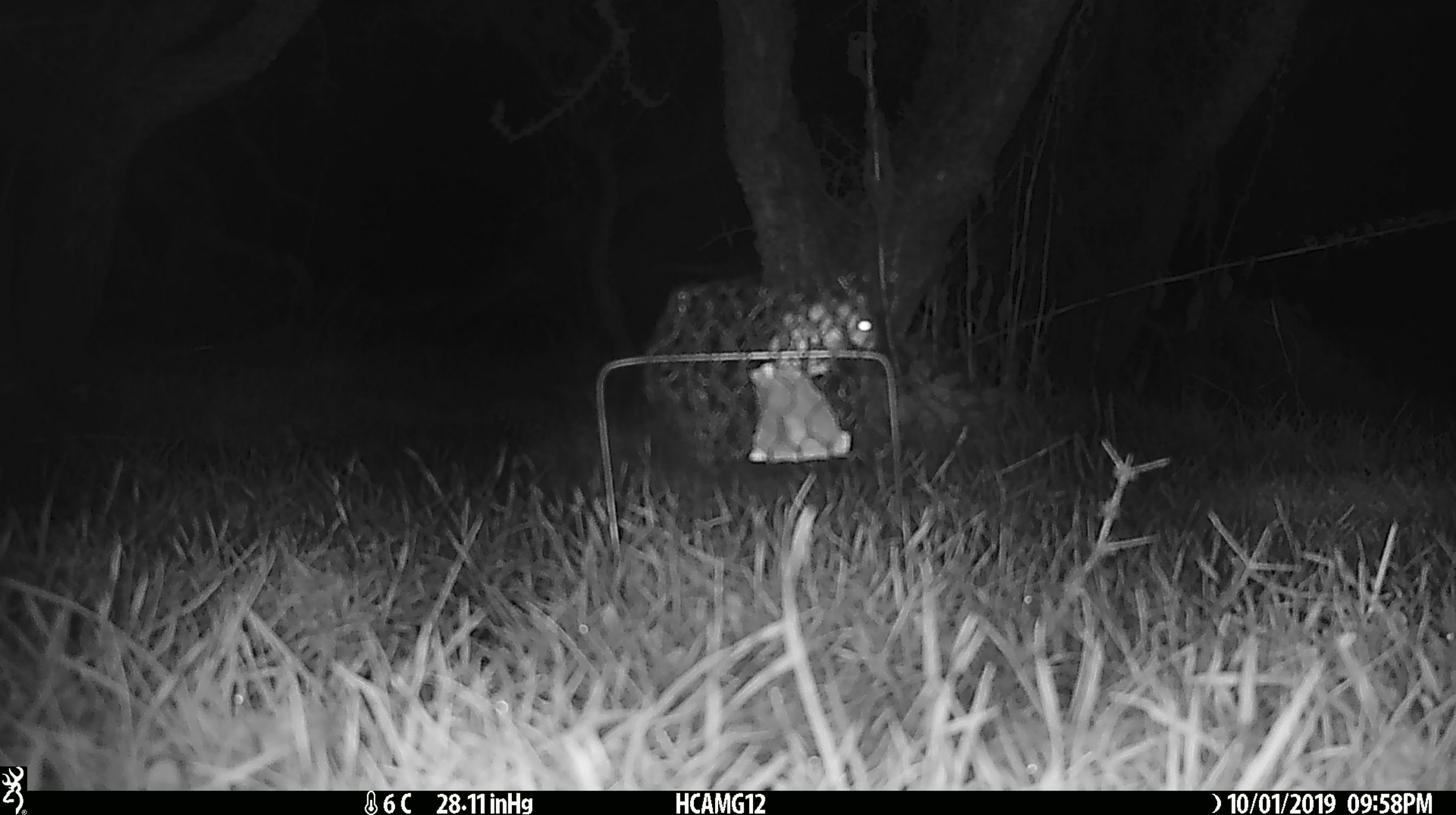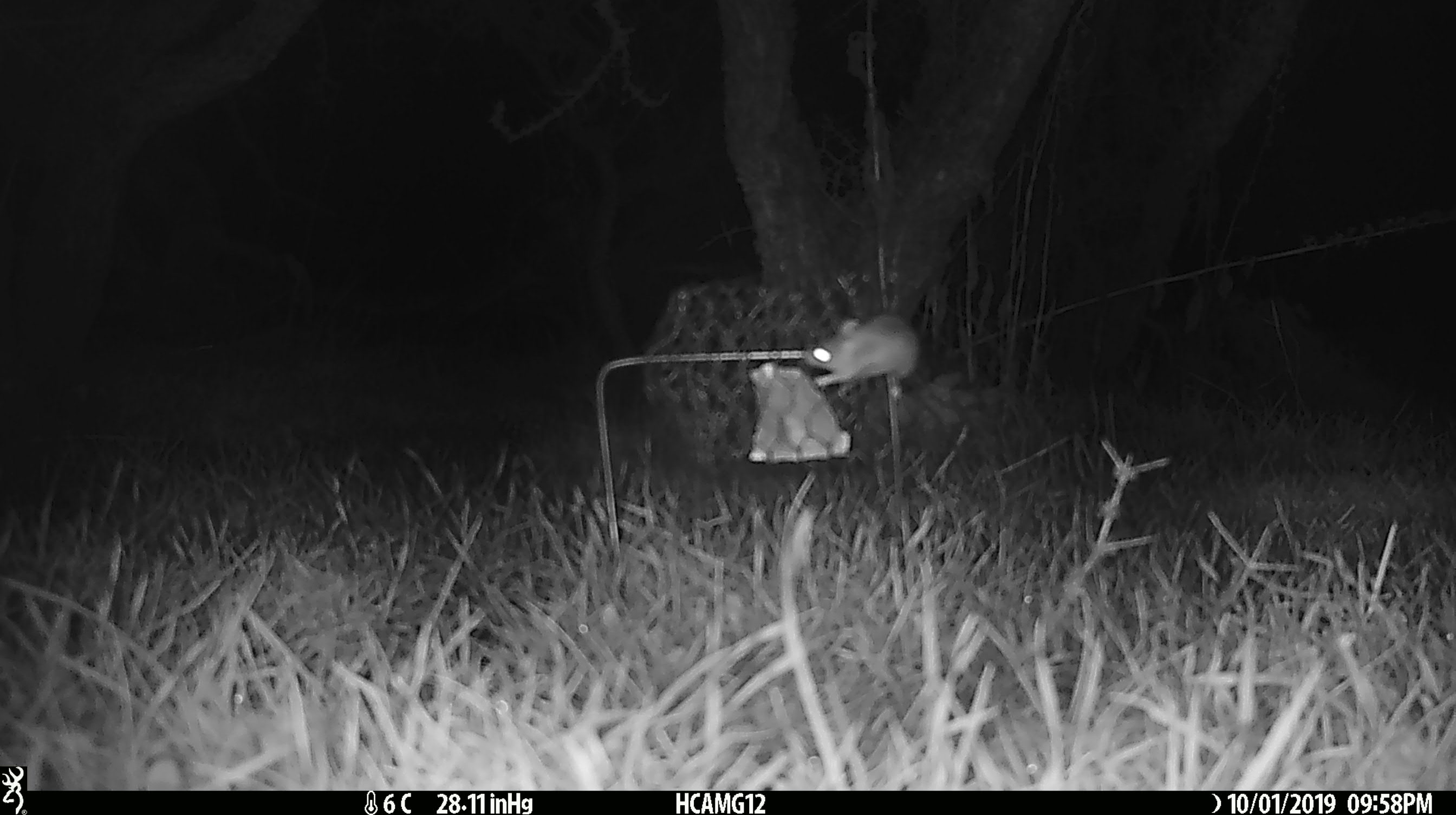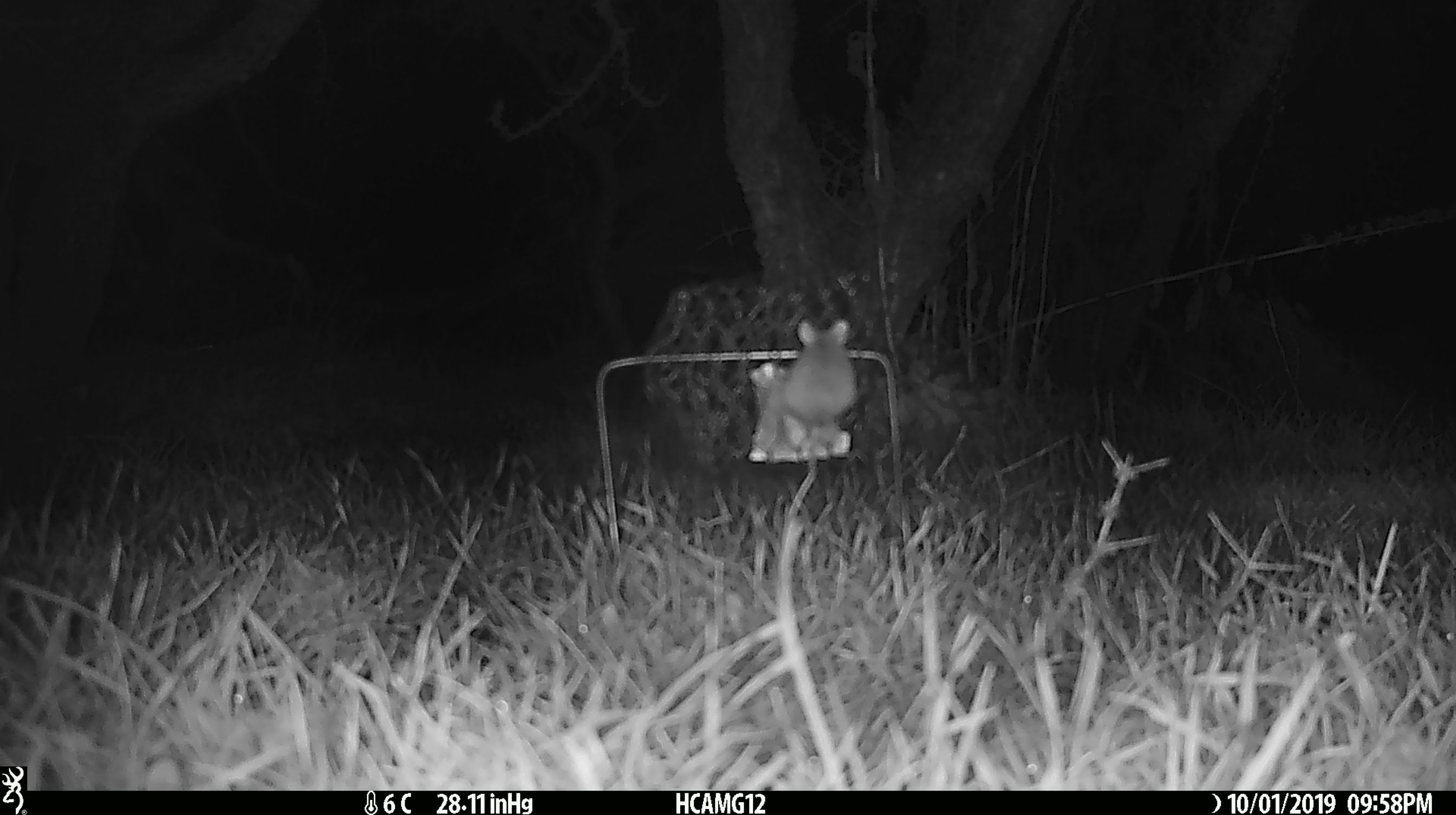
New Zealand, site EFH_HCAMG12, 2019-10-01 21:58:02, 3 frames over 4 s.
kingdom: Animalia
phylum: Chordata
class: Mammalia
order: Rodentia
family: Muridae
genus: Mus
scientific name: Mus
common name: mouse